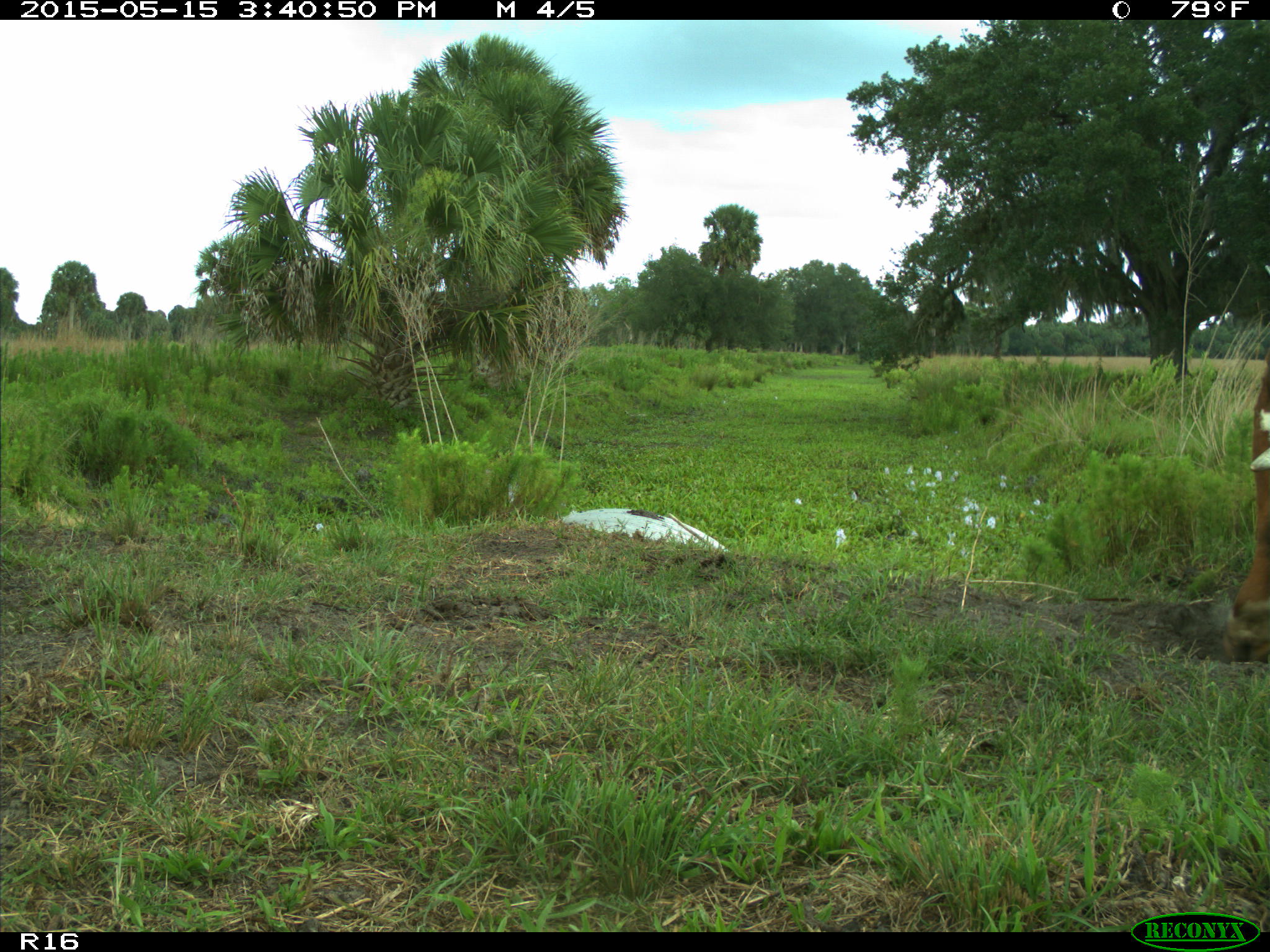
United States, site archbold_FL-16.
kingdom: Animalia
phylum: Chordata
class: Mammalia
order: Artiodactyla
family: Bovidae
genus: Bos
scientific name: Bos taurus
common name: domestic cow